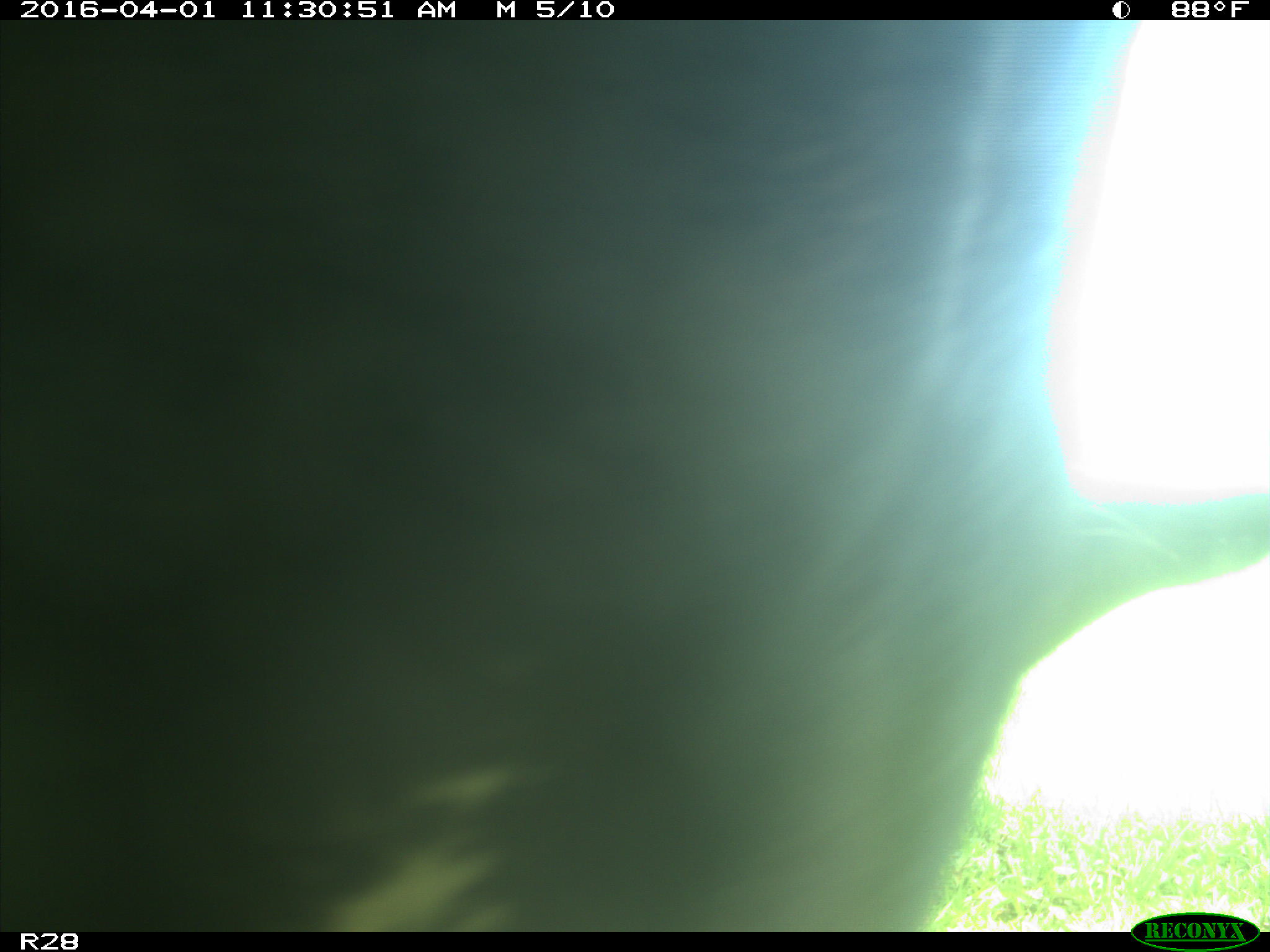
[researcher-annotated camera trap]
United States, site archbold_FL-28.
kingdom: Animalia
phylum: Chordata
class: Mammalia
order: Artiodactyla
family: Bovidae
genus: Bos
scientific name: Bos taurus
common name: domestic cow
Bos taurus (domestic cow).